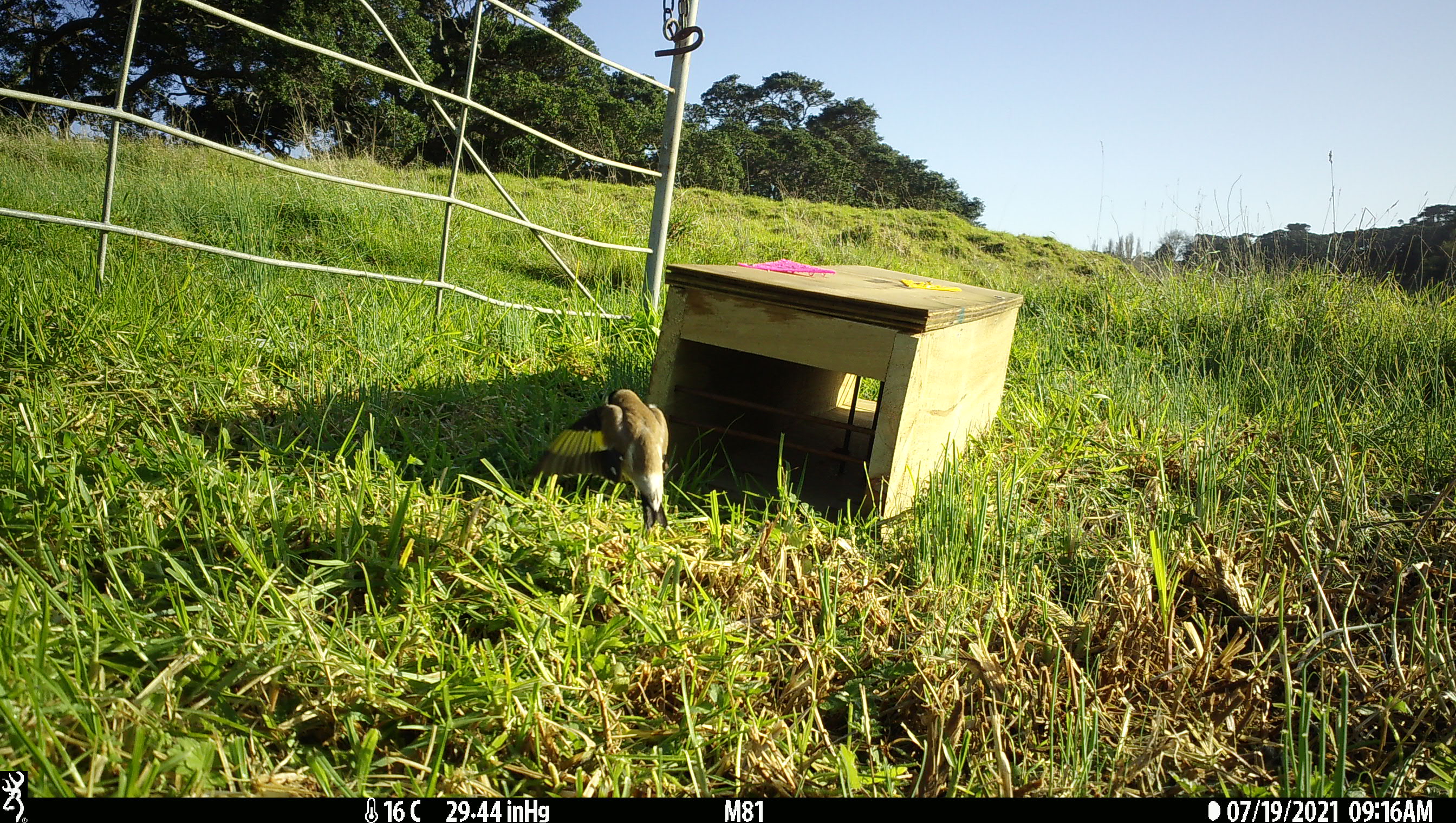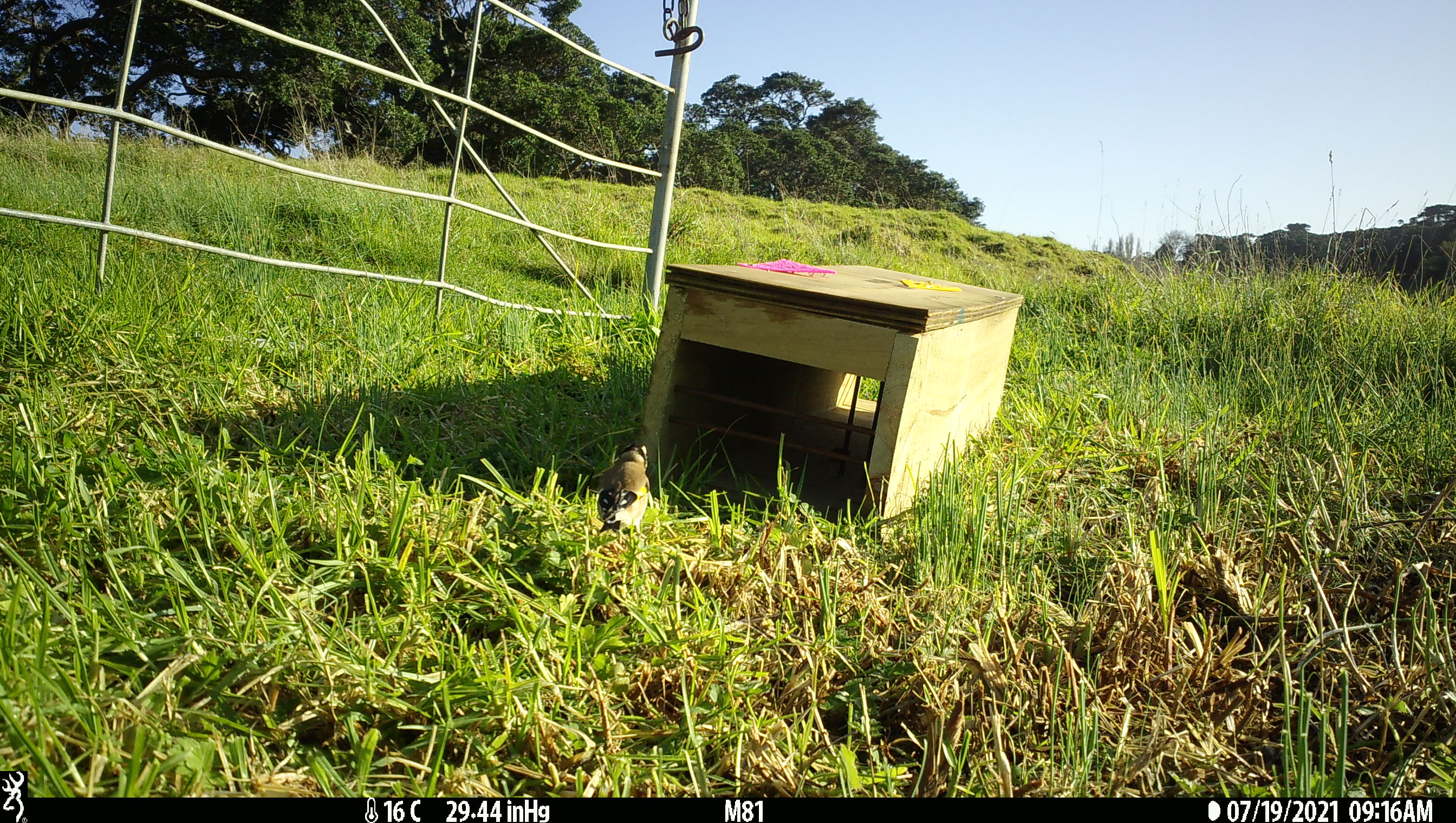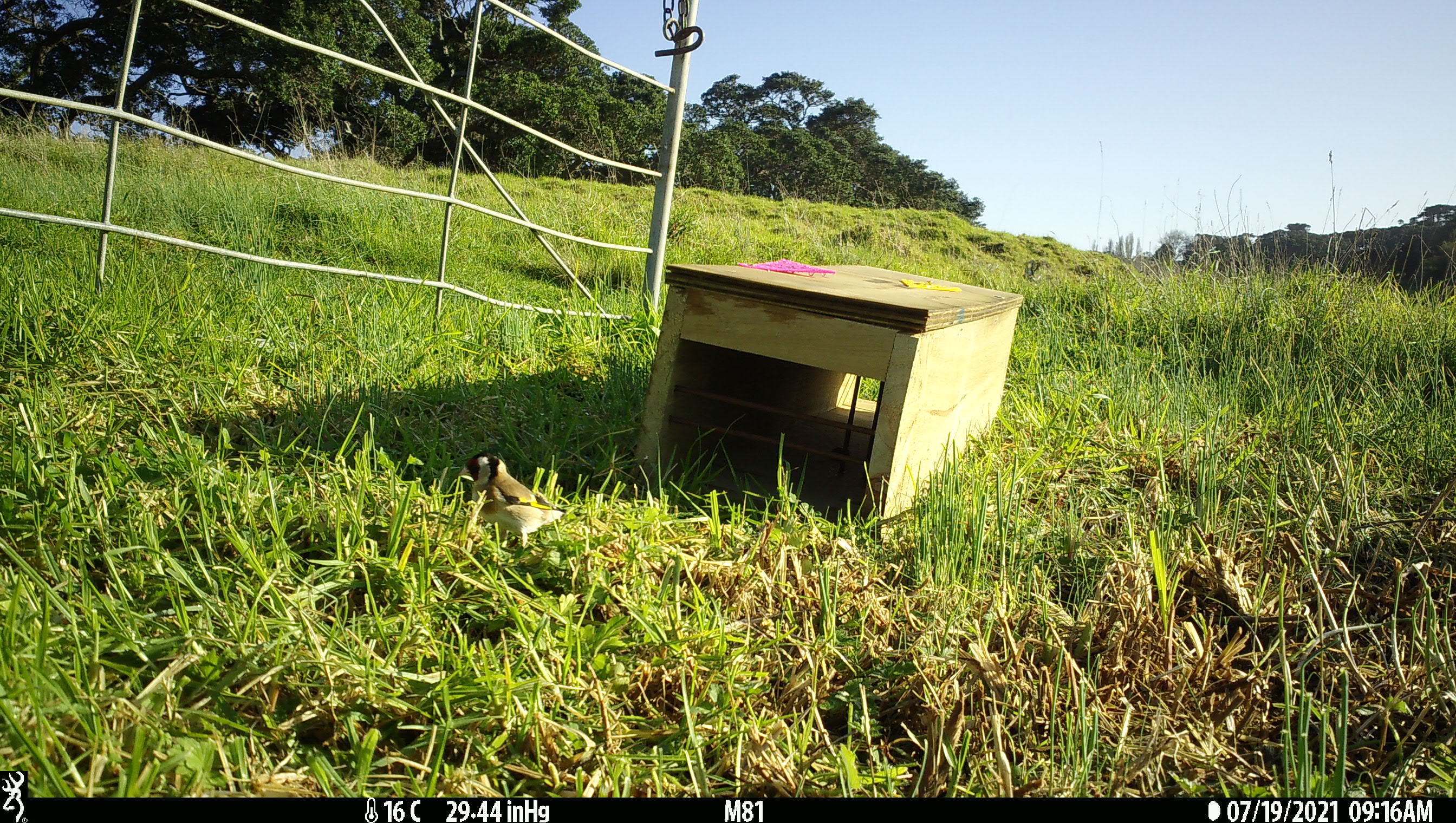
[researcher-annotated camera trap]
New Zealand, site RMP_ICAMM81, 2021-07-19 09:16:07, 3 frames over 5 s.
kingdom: Animalia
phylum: Chordata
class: Aves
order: Passeriformes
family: Fringillidae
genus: Carduelis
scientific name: Carduelis carduelis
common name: european goldfinch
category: goldfinch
Goldfinch (european goldfinch) (Carduelis carduelis).